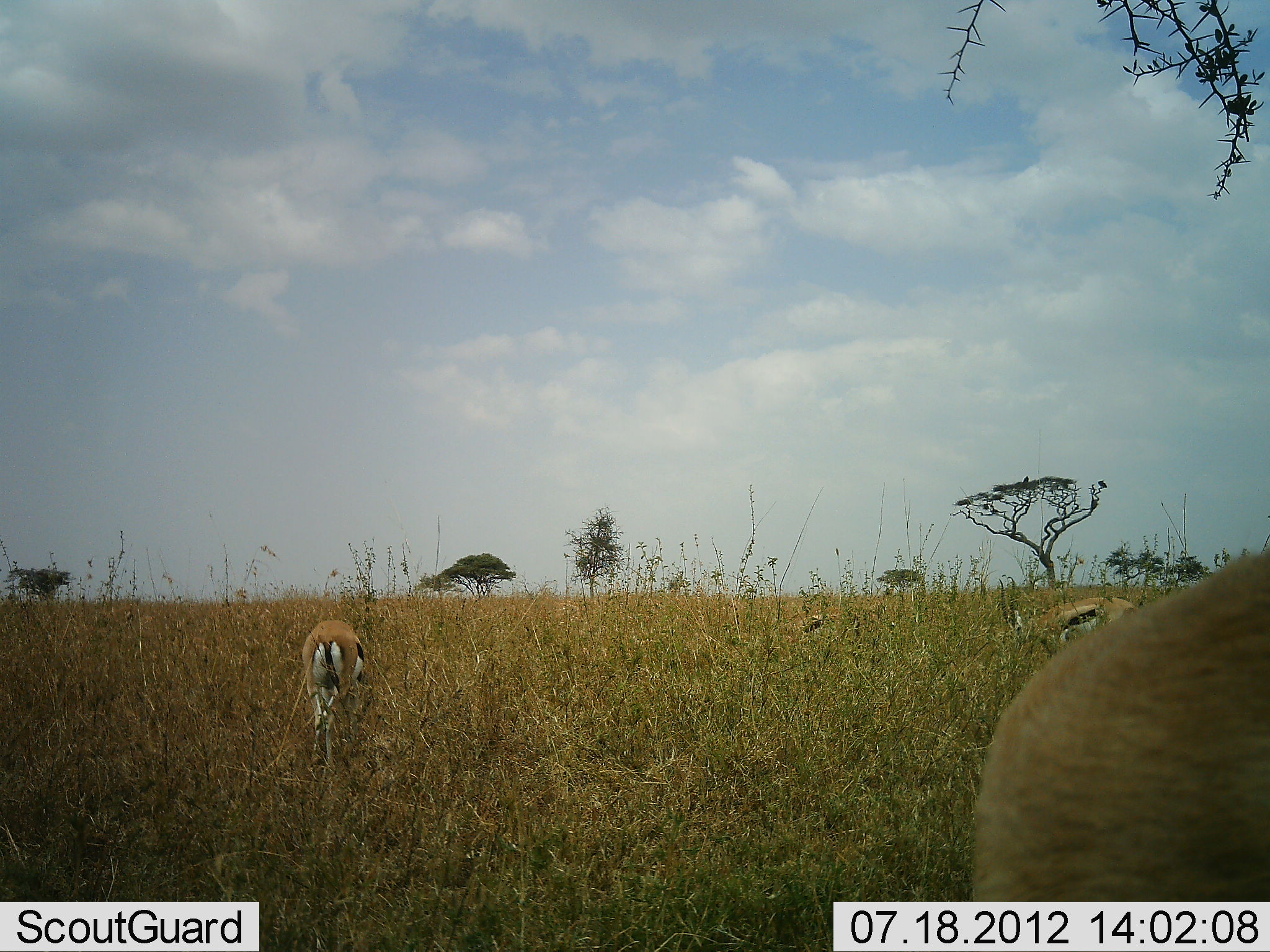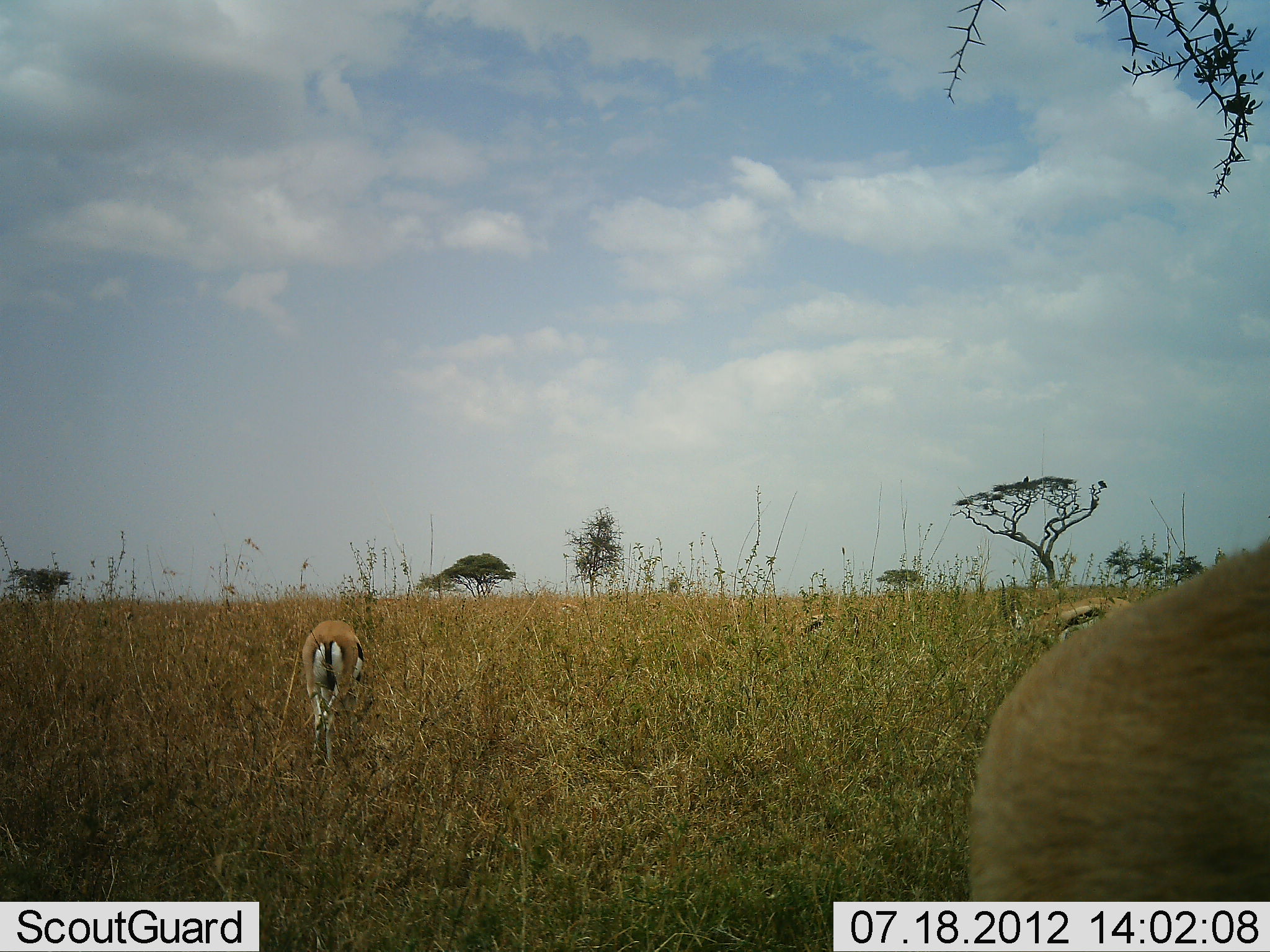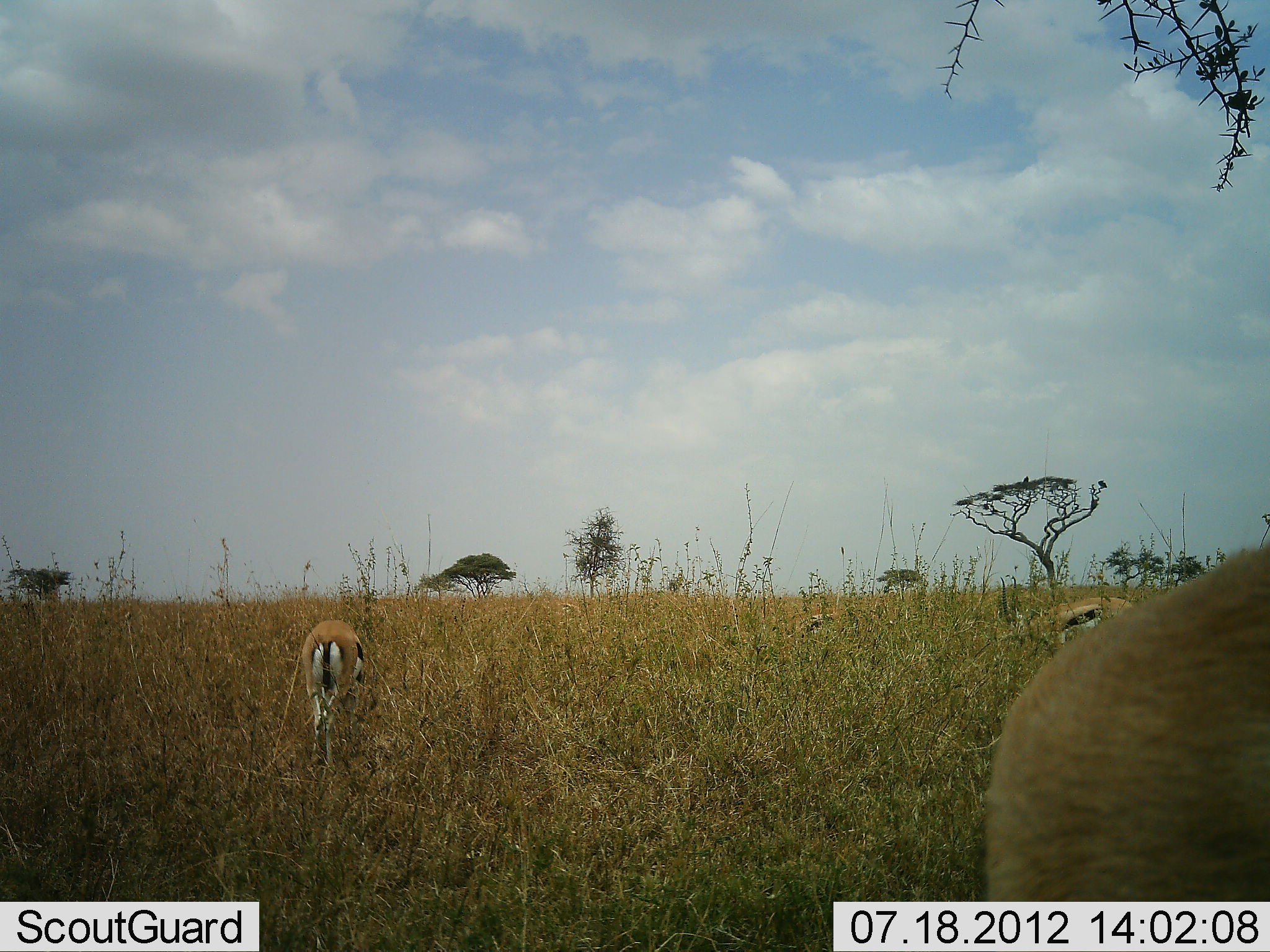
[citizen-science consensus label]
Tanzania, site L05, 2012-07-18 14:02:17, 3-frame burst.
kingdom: Animalia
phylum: Chordata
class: Mammalia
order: Artiodactyla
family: Bovidae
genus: Eudorcas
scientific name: Eudorcas thomsonii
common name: thomson's gazelle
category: gazellethomsons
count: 3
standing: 82%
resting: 9%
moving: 0%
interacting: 0%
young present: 0%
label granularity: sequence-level